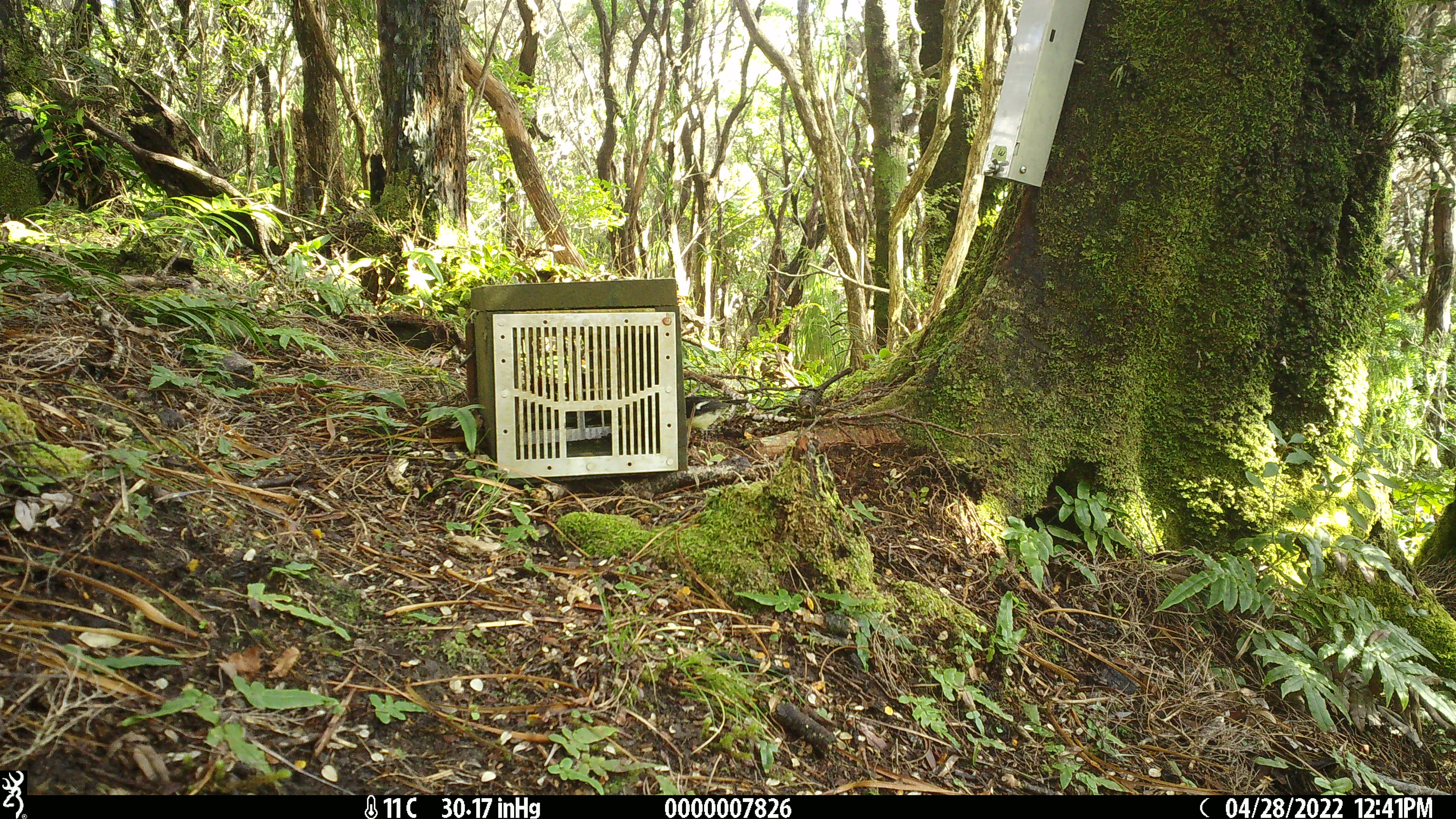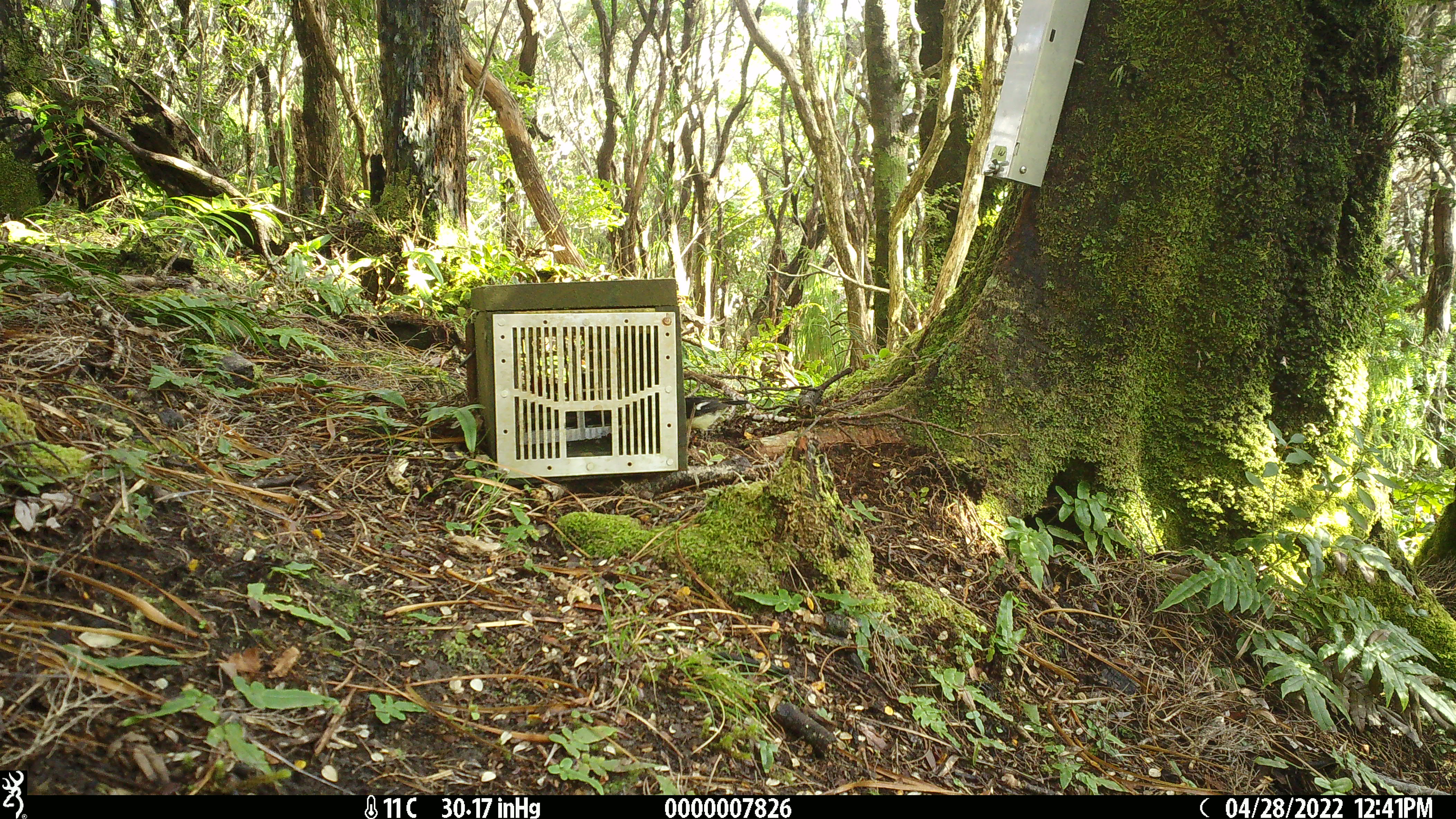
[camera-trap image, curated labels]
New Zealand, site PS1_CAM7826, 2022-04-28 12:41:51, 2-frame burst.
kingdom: Animalia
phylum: Chordata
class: Aves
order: Passeriformes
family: Petroicidae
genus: Petroica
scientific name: Petroica macrocephala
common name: tomtit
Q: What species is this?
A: Tomtit (Petroica macrocephala).